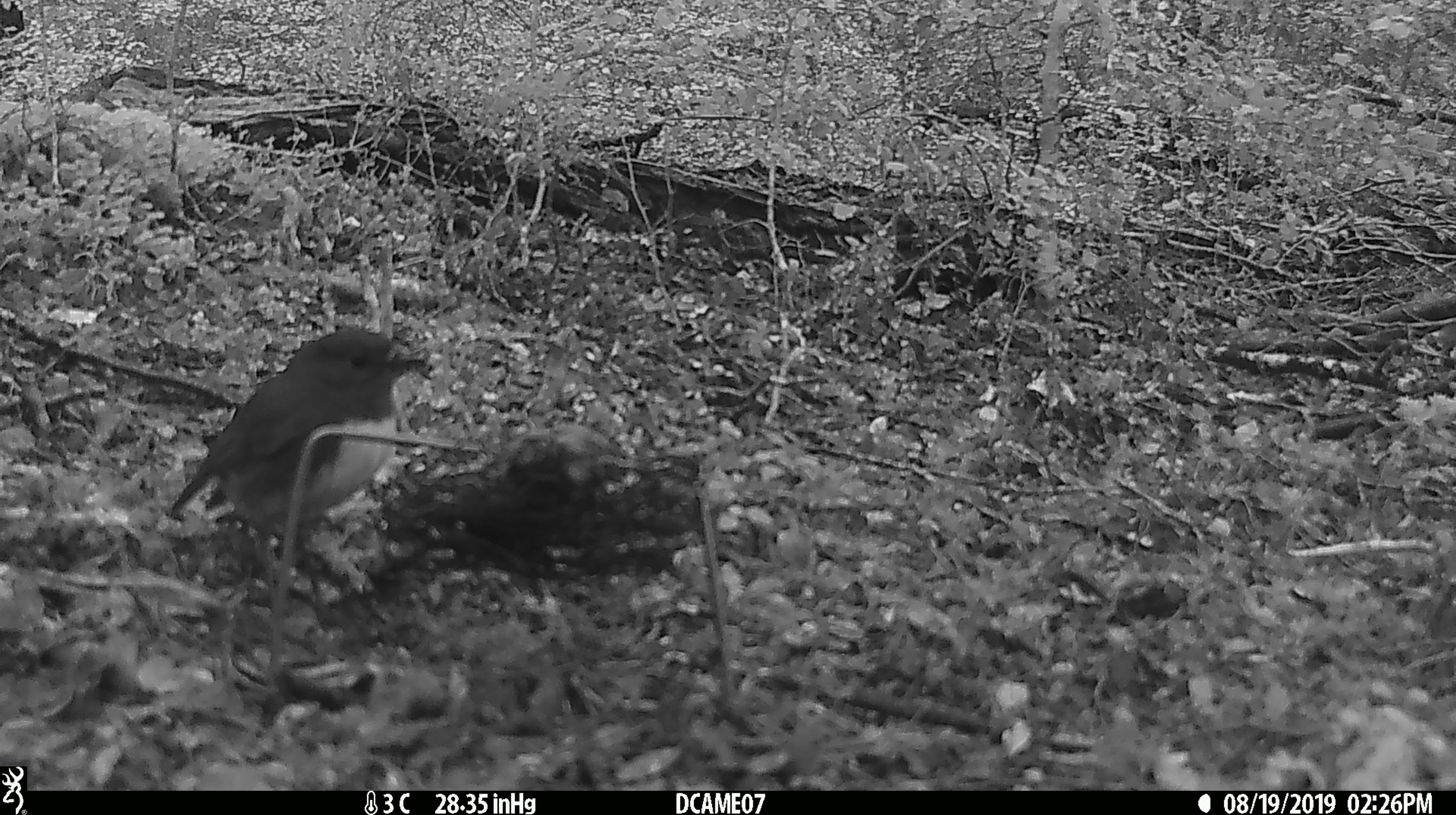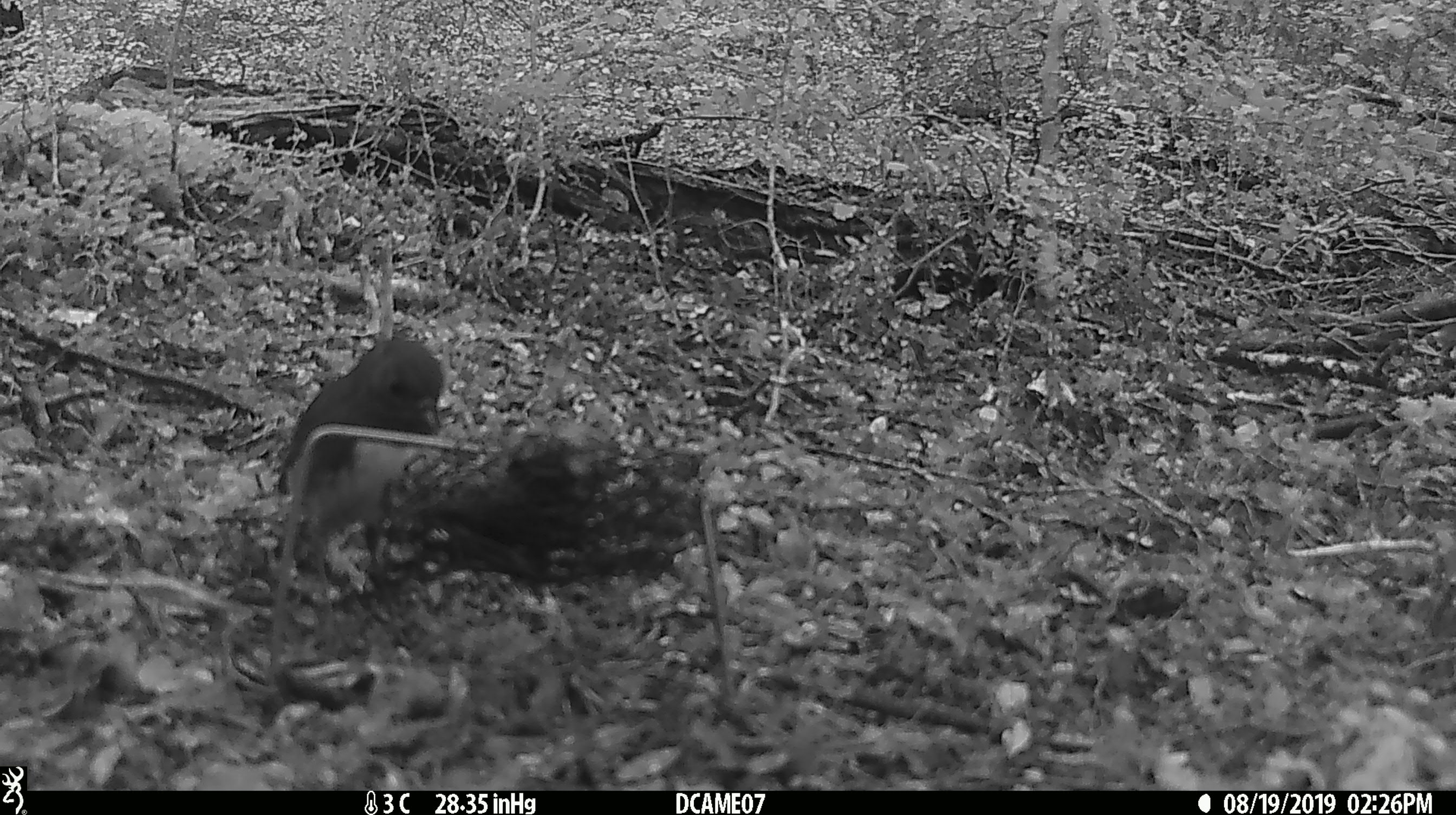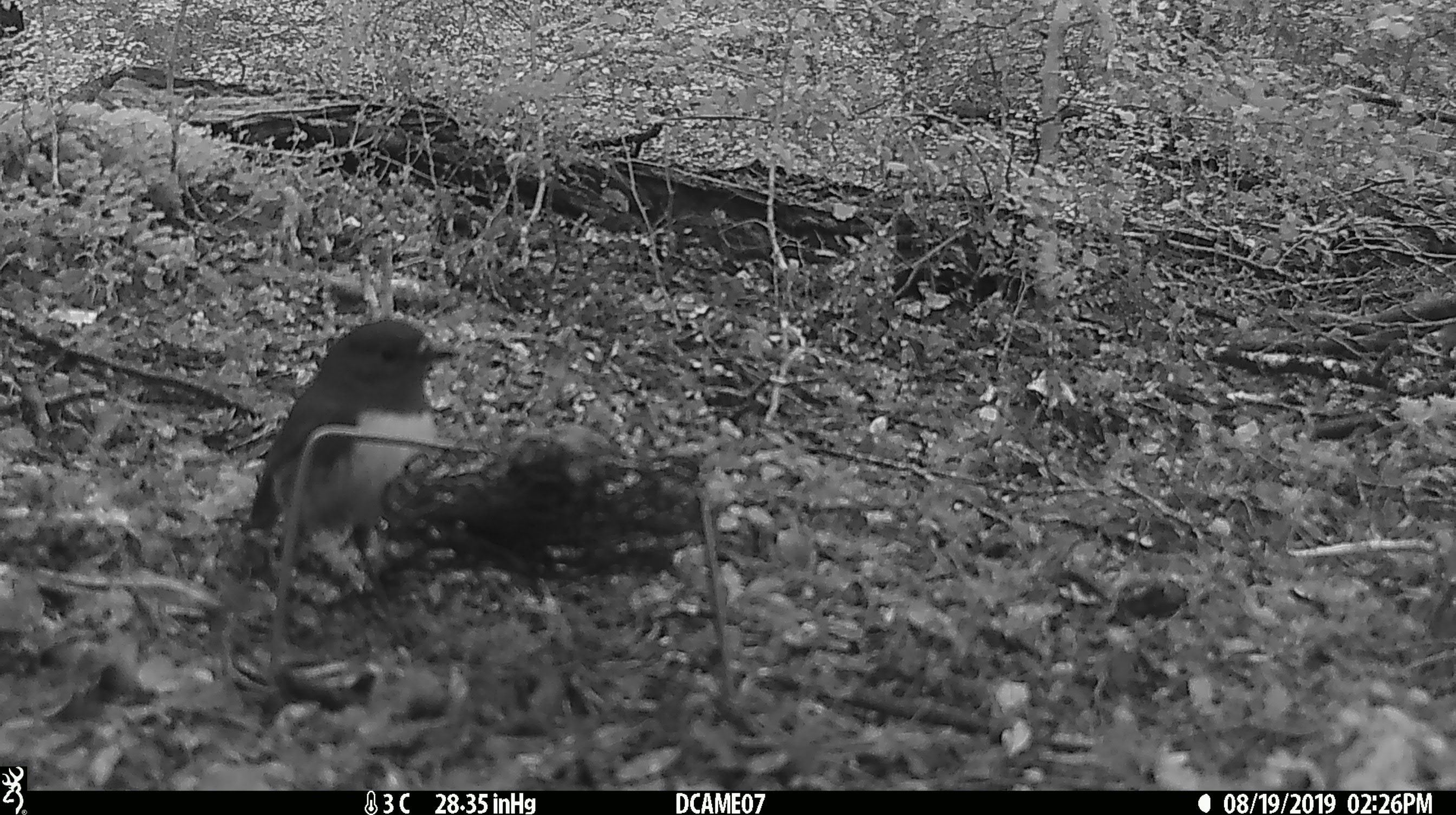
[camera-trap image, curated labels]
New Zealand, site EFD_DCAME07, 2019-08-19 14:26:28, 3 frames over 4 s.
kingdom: Animalia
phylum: Chordata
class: Aves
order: Passeriformes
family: Petroicidae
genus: Petroica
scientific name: Petroica australis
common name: new zealand robin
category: robin